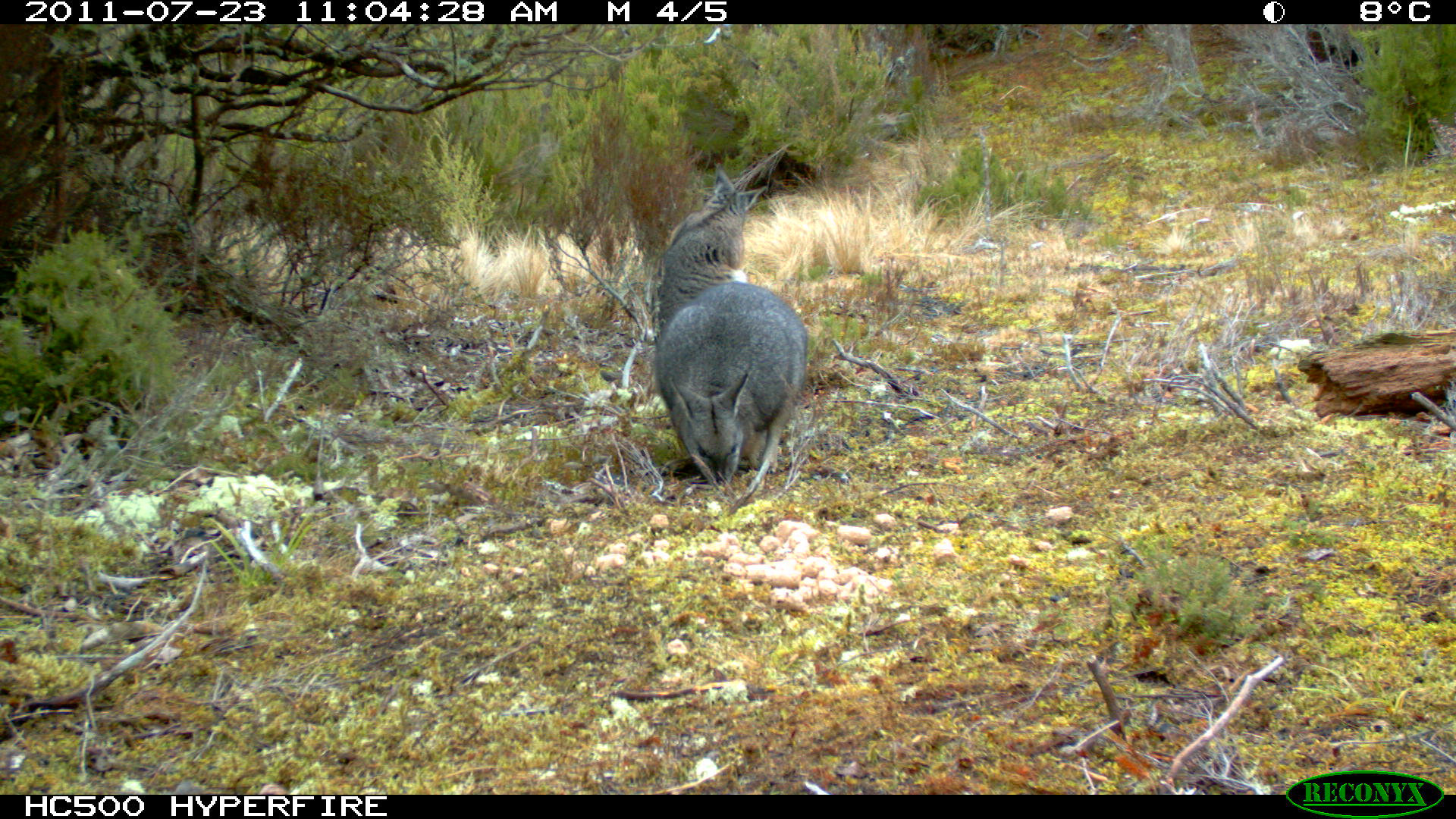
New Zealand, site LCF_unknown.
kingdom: Animalia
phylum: Chordata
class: Mammalia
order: Diprotodontia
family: Macropodidae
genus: Notamacropus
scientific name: Notamacropus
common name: wallaby